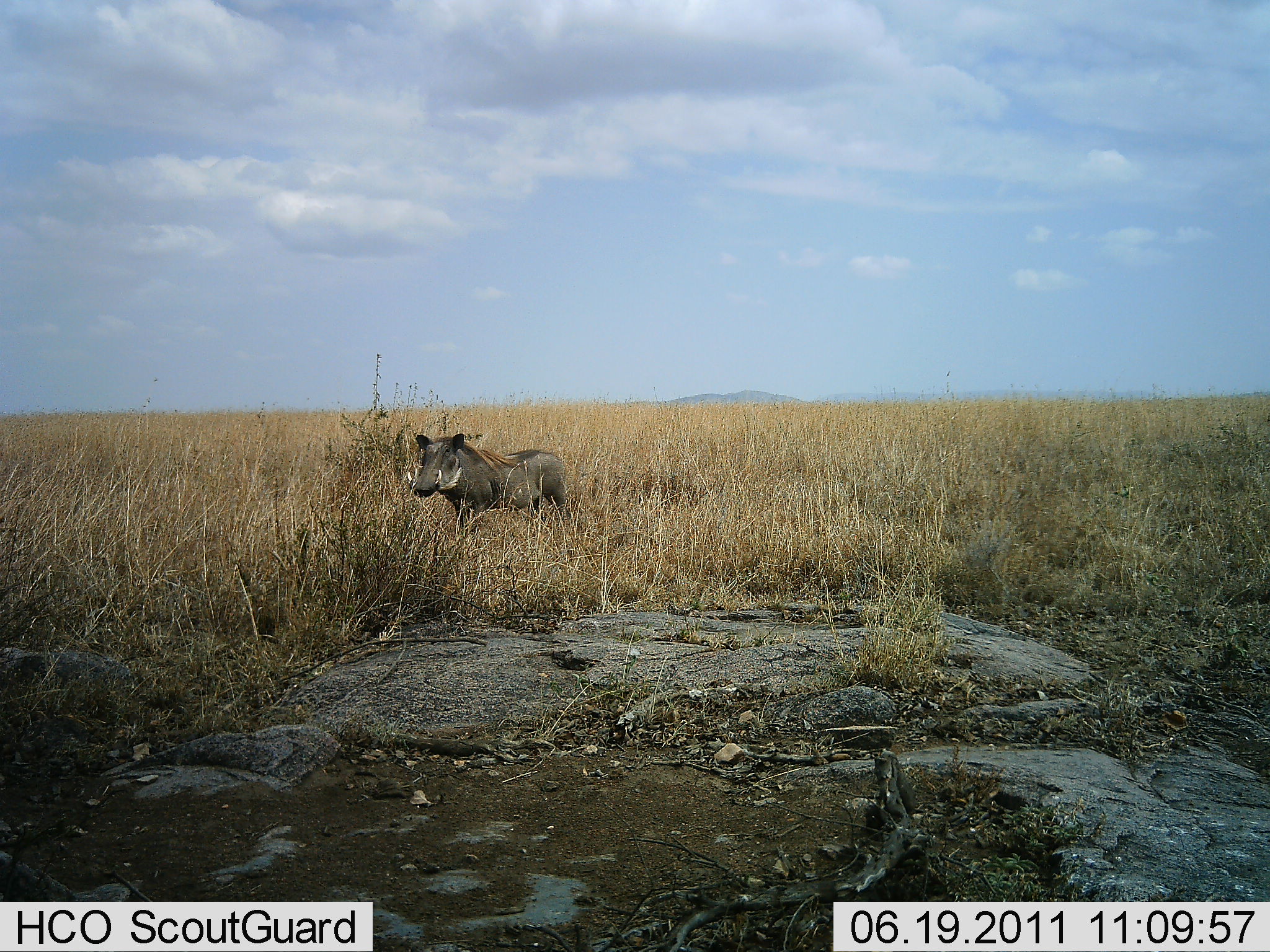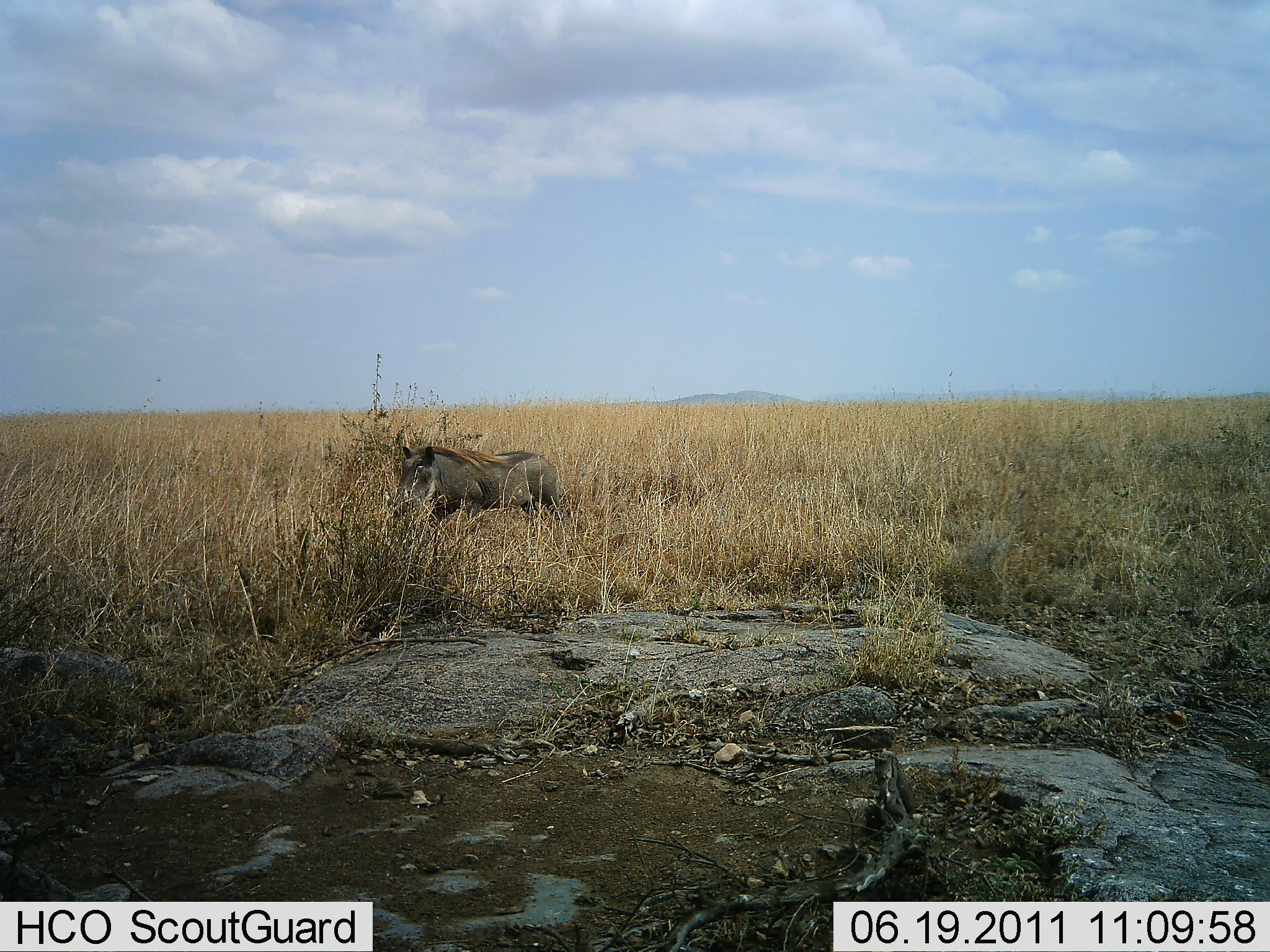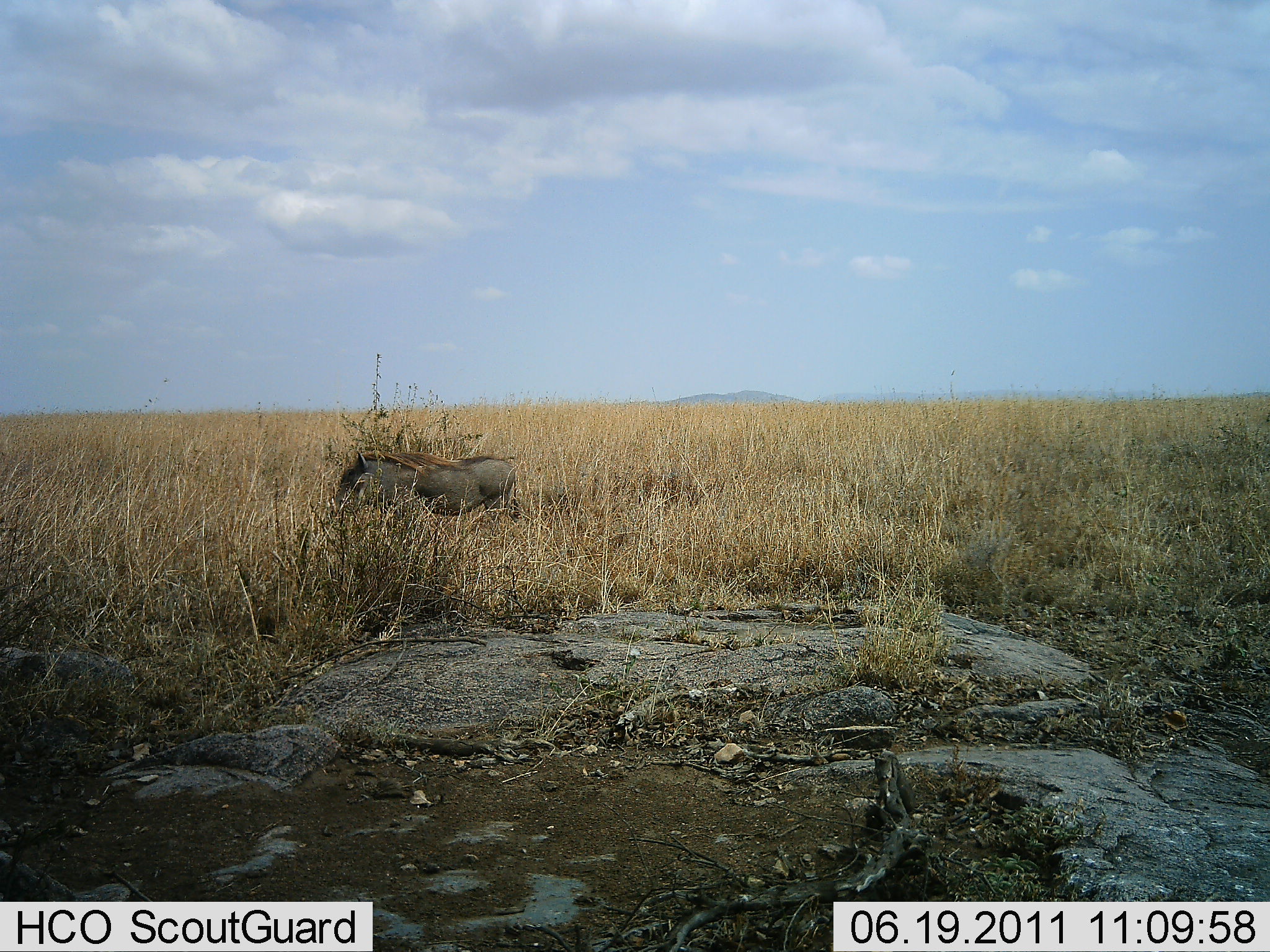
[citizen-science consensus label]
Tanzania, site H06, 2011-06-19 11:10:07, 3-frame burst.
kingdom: Animalia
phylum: Chordata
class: Mammalia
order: Artiodactyla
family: Suidae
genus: Phacochoerus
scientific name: Phacochoerus africanus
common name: warthog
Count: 1.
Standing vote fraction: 21%.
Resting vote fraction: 7%.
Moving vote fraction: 71%.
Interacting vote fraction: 0%.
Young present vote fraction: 0%.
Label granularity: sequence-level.